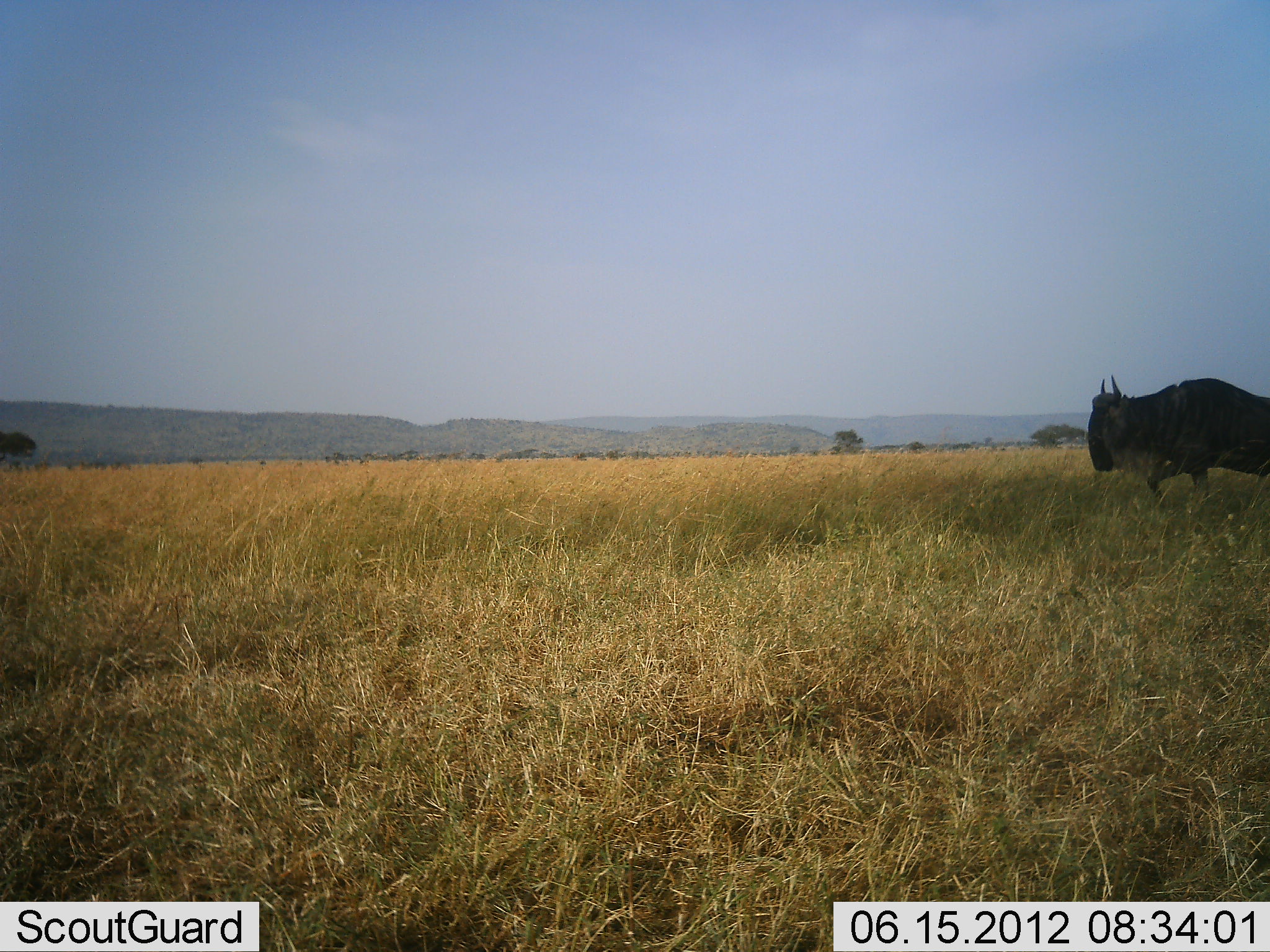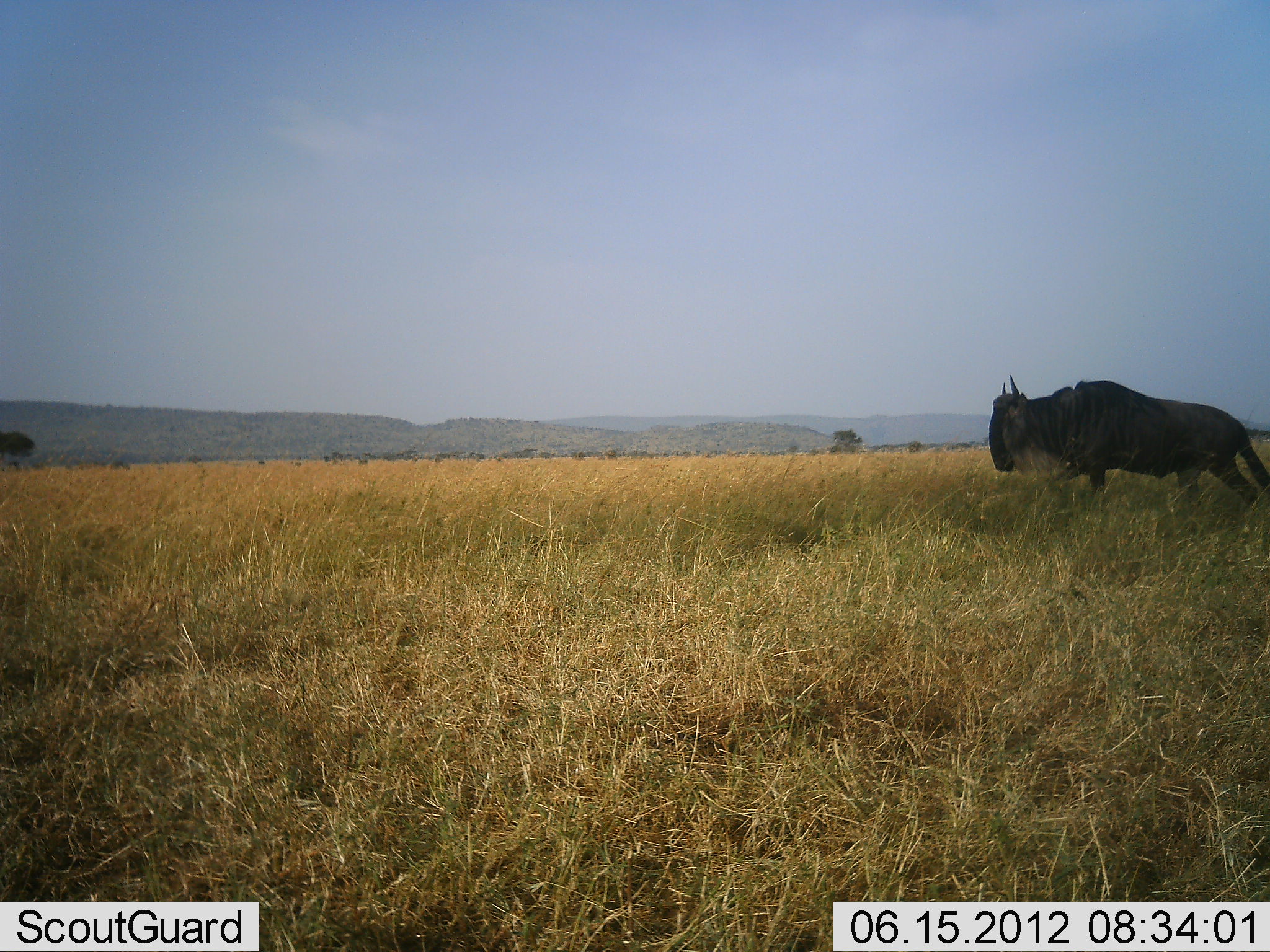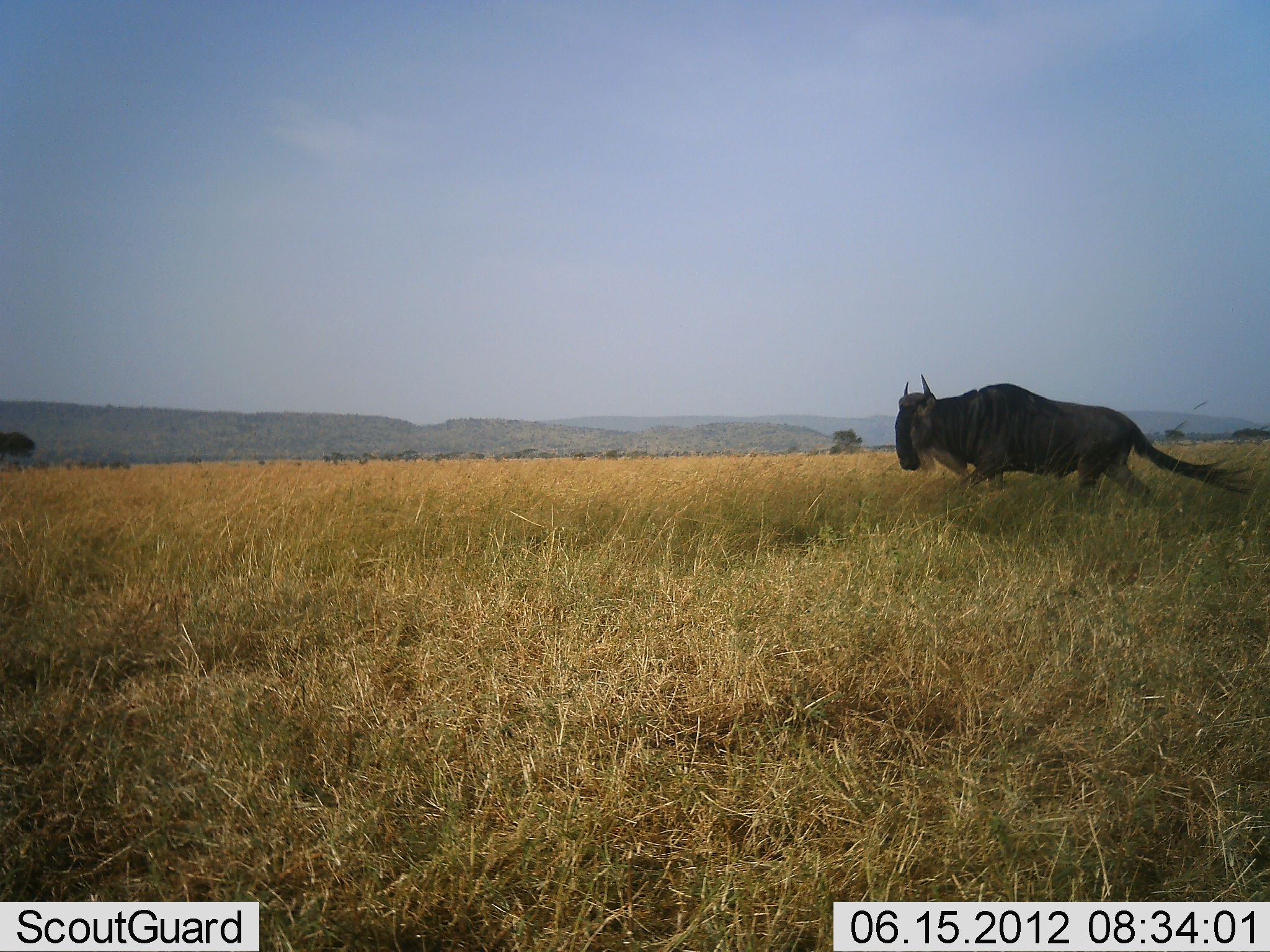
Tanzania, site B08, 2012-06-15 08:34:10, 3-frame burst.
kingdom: Animalia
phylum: Chordata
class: Mammalia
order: Artiodactyla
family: Bovidae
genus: Connochaetes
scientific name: Connochaetes taurinus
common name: blue wildebeest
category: wildebeest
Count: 1.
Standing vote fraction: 0%.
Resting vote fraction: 0%.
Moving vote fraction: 100%.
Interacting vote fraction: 0%.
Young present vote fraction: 0%.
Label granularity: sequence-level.